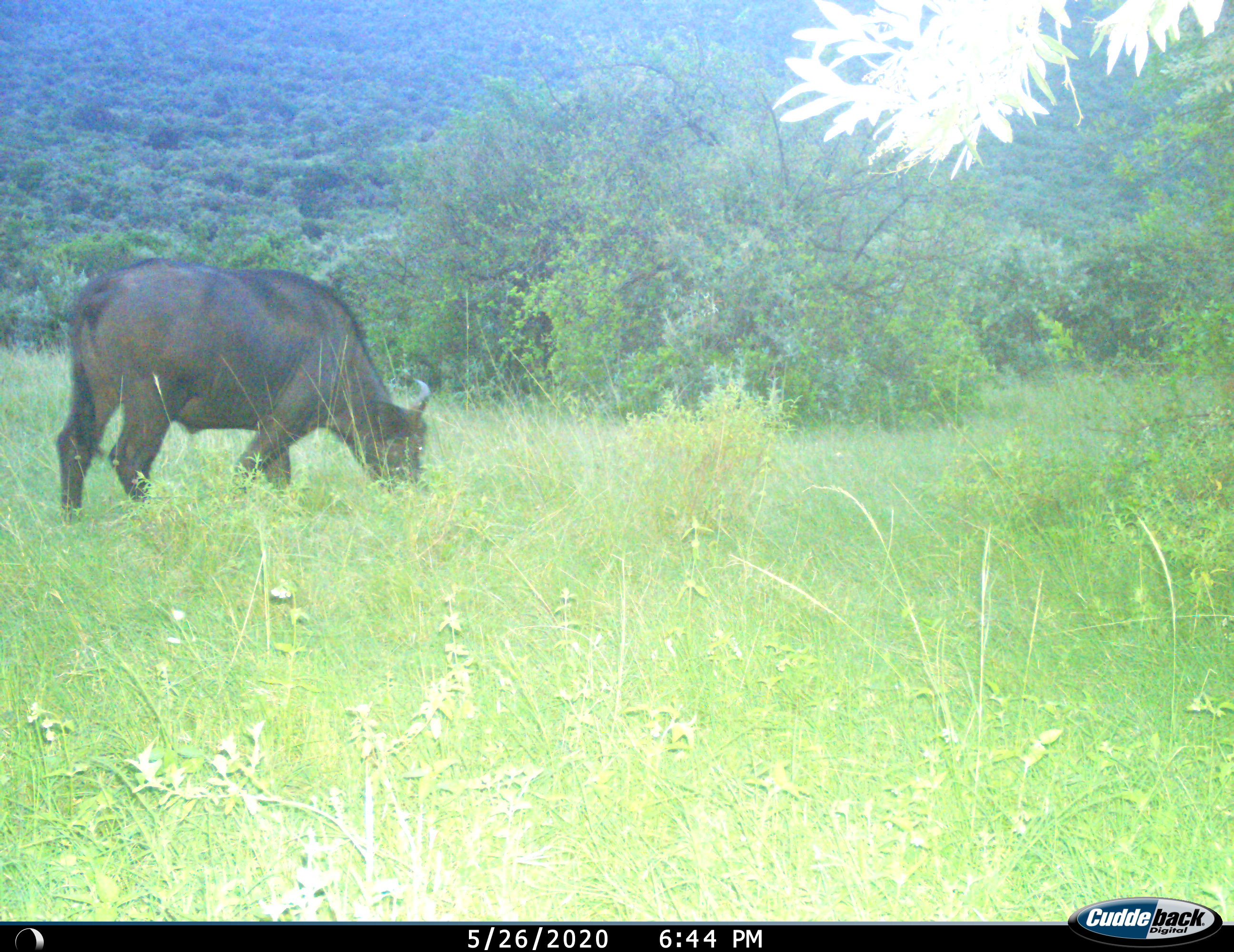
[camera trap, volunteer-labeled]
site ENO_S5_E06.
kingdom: Animalia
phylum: Chordata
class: Mammalia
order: Artiodactyla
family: Bovidae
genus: Syncerus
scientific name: Syncerus caffer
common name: african buffalo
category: buffalo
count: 1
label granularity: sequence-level